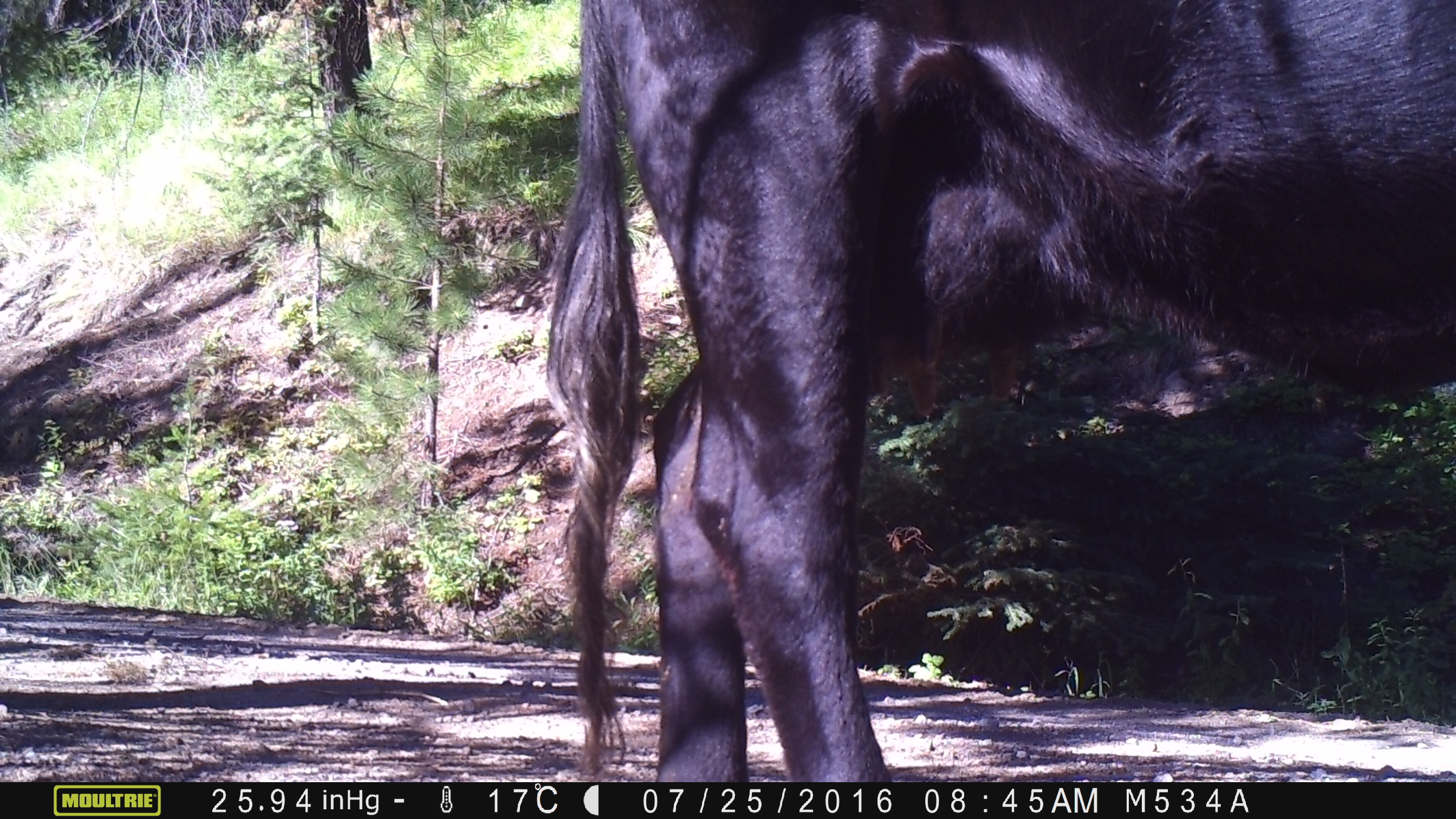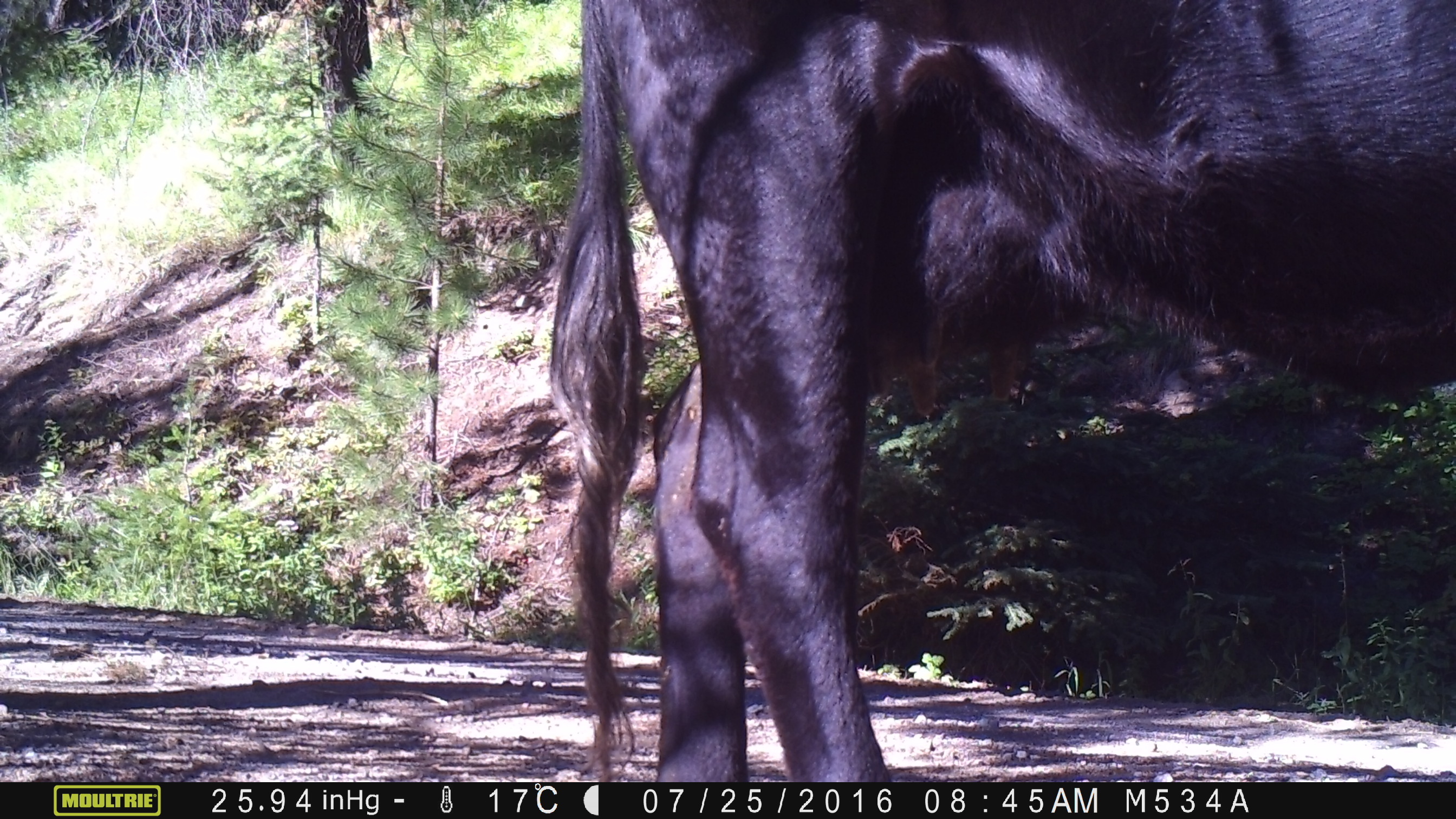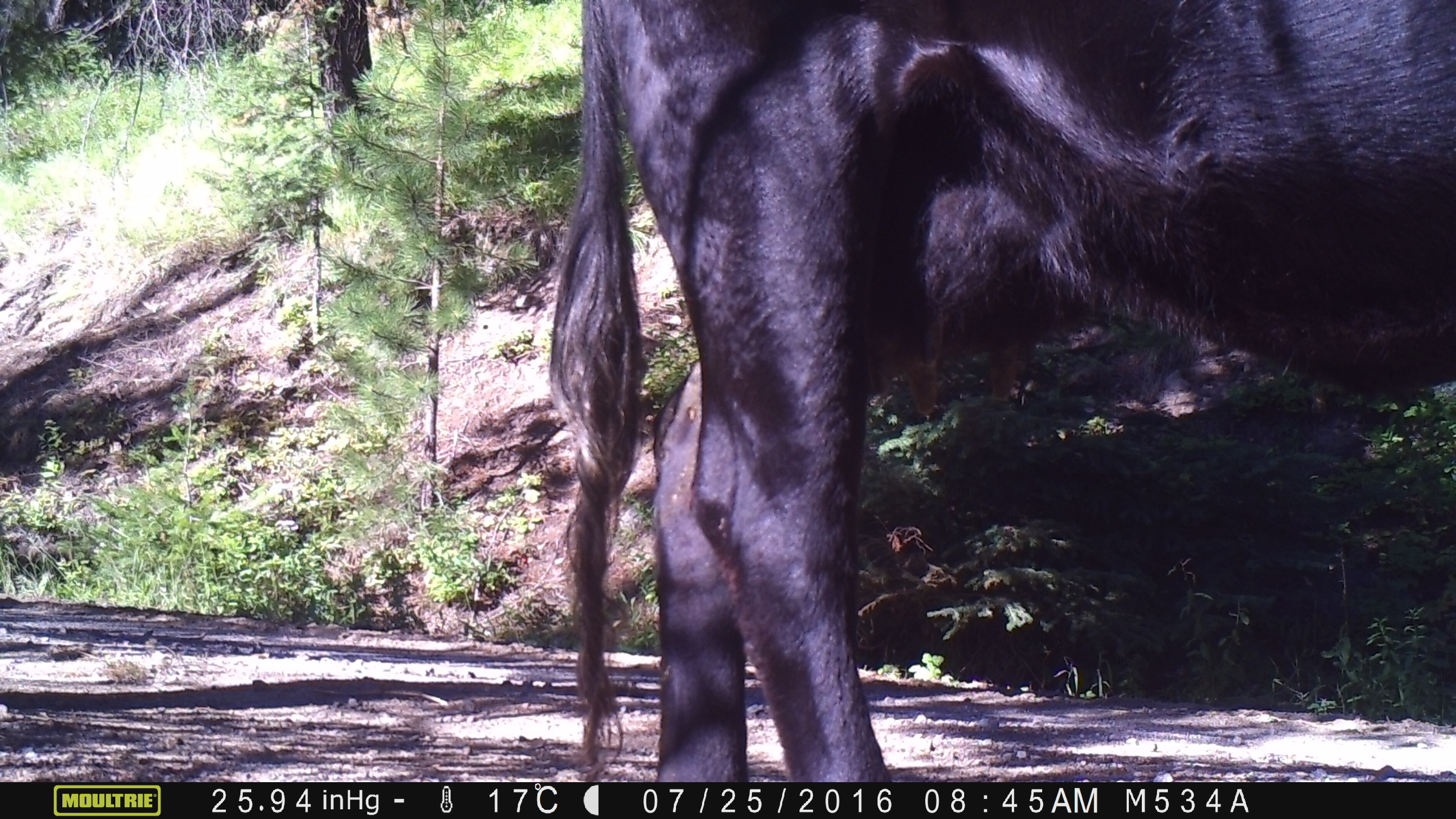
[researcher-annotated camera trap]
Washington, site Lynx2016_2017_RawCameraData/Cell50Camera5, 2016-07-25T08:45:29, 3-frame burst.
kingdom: Animalia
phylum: Chordata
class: Mammalia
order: Artiodactyla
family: Bovidae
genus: Bos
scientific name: Bos taurus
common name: domestic cattle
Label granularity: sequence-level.